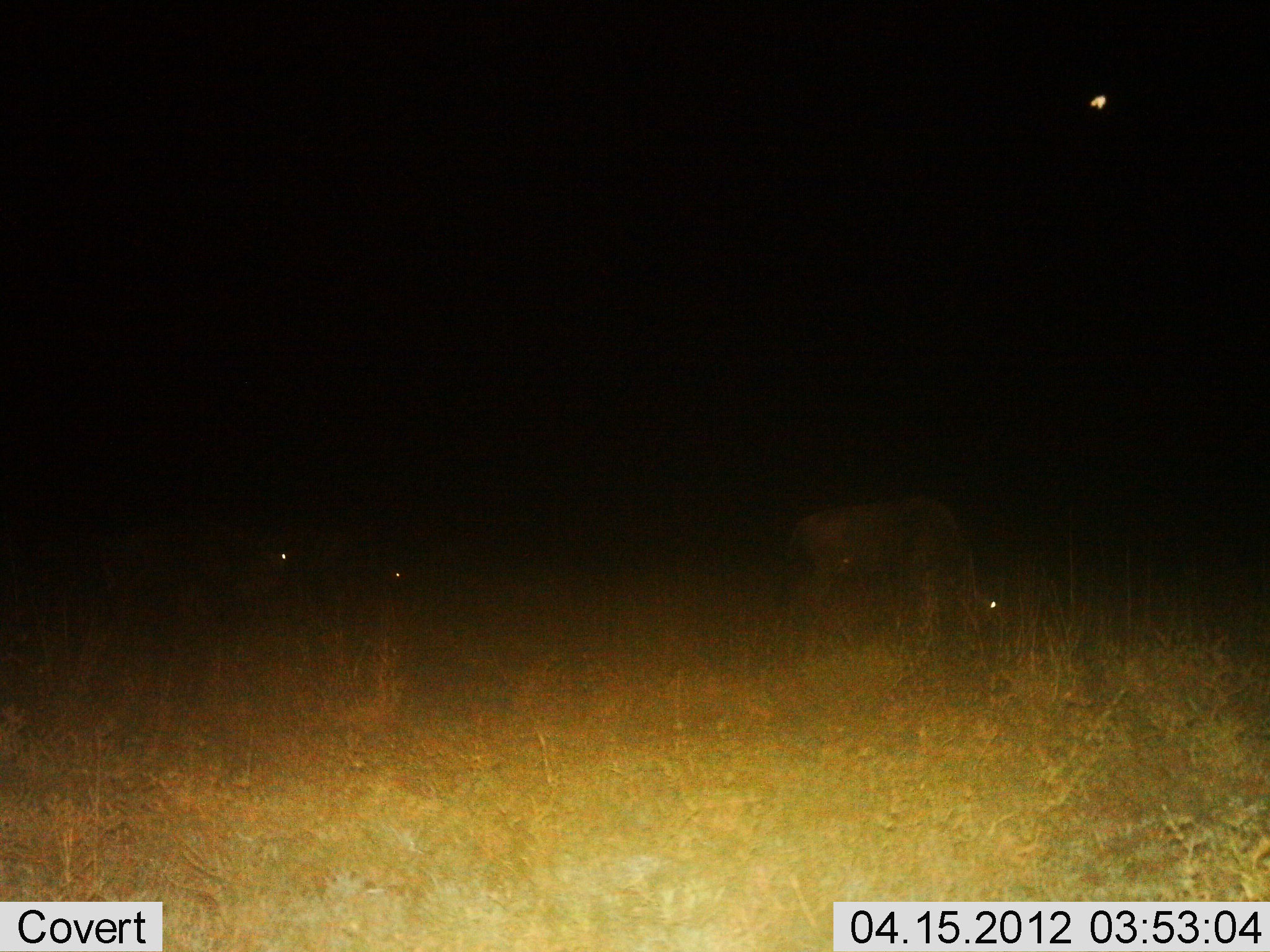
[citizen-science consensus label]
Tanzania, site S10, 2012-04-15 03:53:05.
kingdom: Animalia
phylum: Chordata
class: Mammalia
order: Artiodactyla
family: Bovidae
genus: Connochaetes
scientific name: Connochaetes taurinus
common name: blue wildebeest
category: wildebeest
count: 3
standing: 22%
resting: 4%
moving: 4%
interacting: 0%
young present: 0%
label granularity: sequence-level